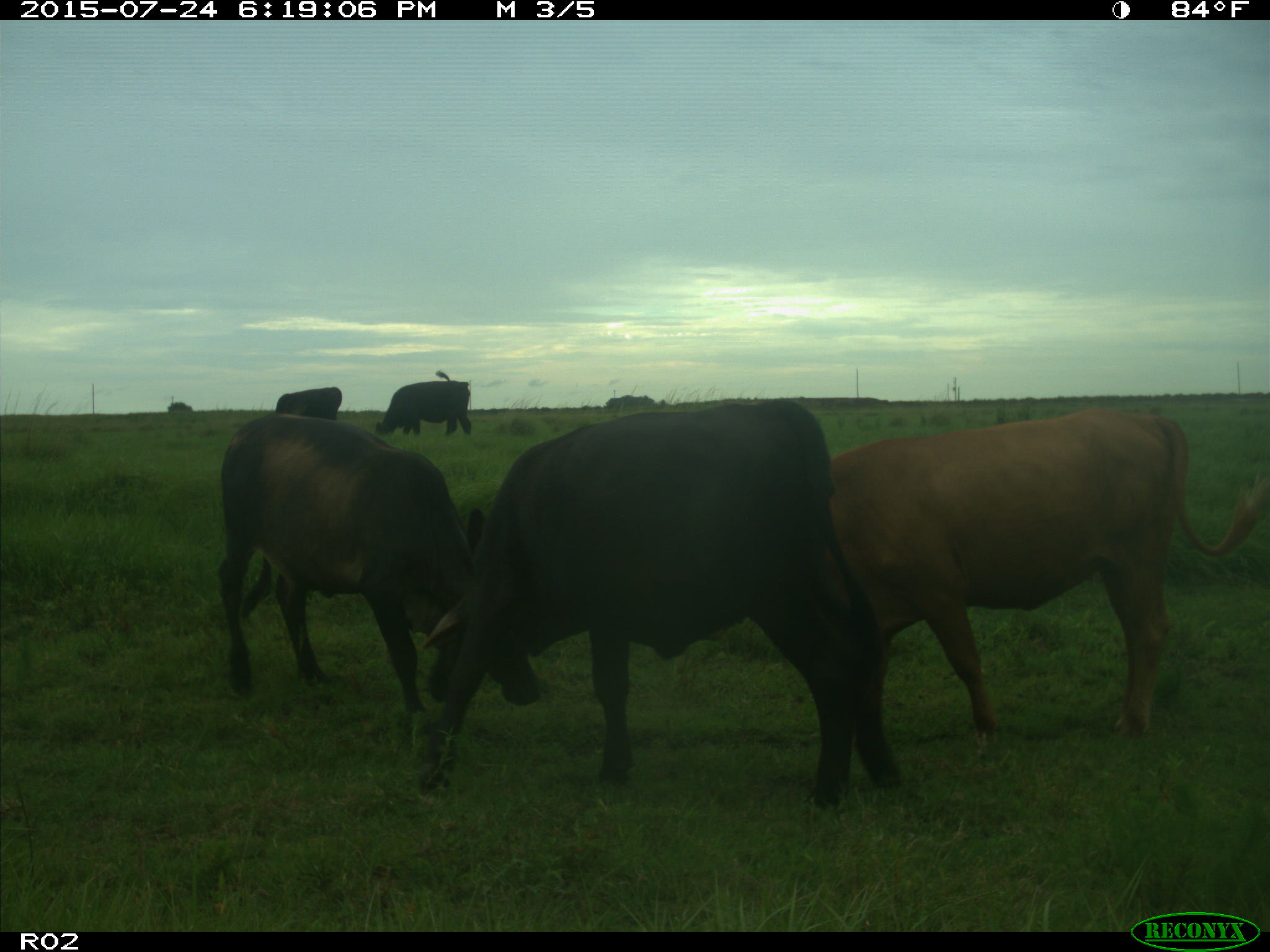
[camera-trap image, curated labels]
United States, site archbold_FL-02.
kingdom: Animalia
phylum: Chordata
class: Mammalia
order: Artiodactyla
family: Bovidae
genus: Bos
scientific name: Bos taurus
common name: domestic cow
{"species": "Bos taurus (domestic cow)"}